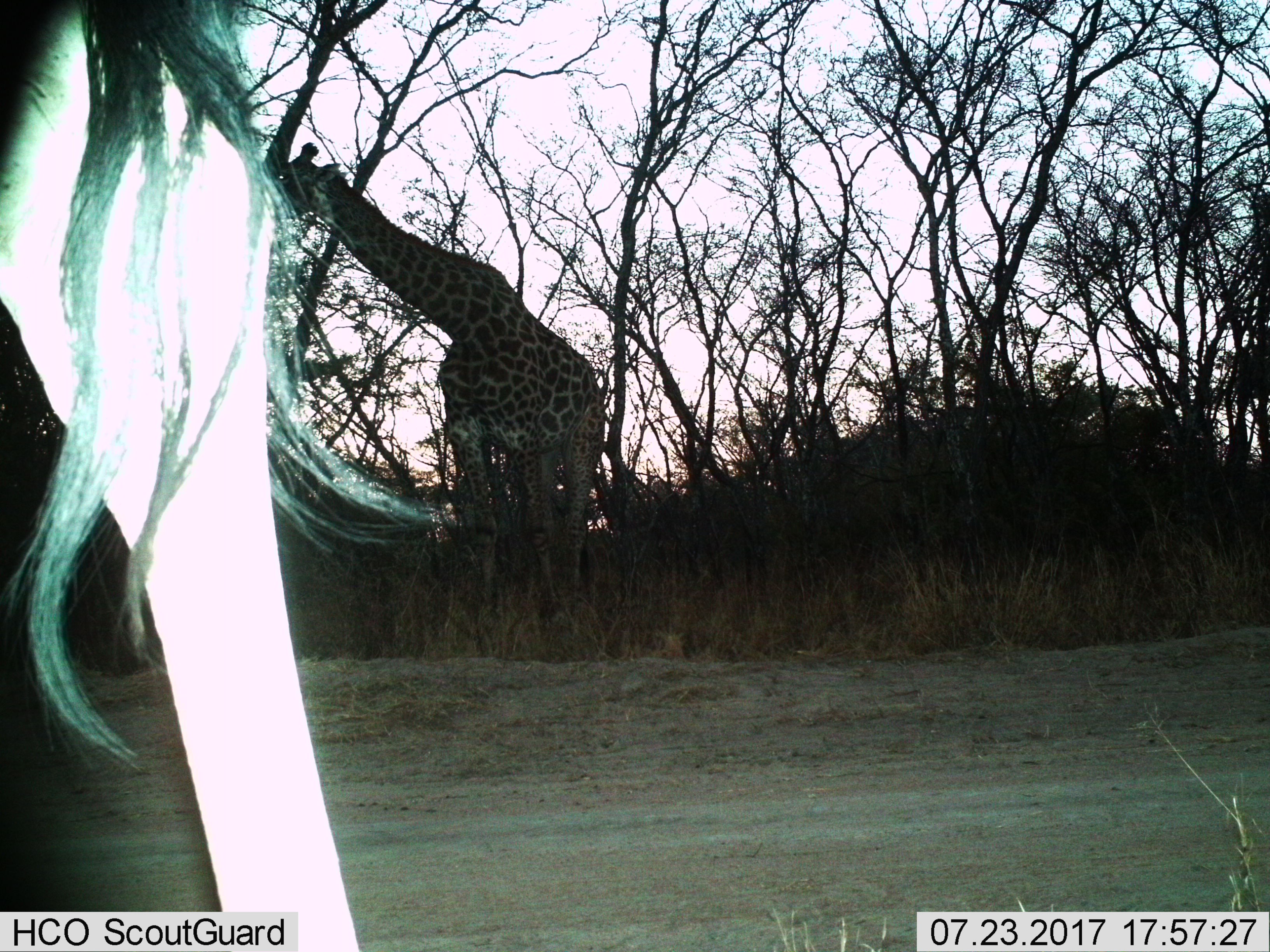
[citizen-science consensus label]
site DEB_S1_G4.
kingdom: Animalia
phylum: Chordata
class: Mammalia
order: Artiodactyla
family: Giraffidae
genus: Giraffa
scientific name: Giraffa camelopardalis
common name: giraffe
Giraffe (Giraffa camelopardalis), count 2. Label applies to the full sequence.